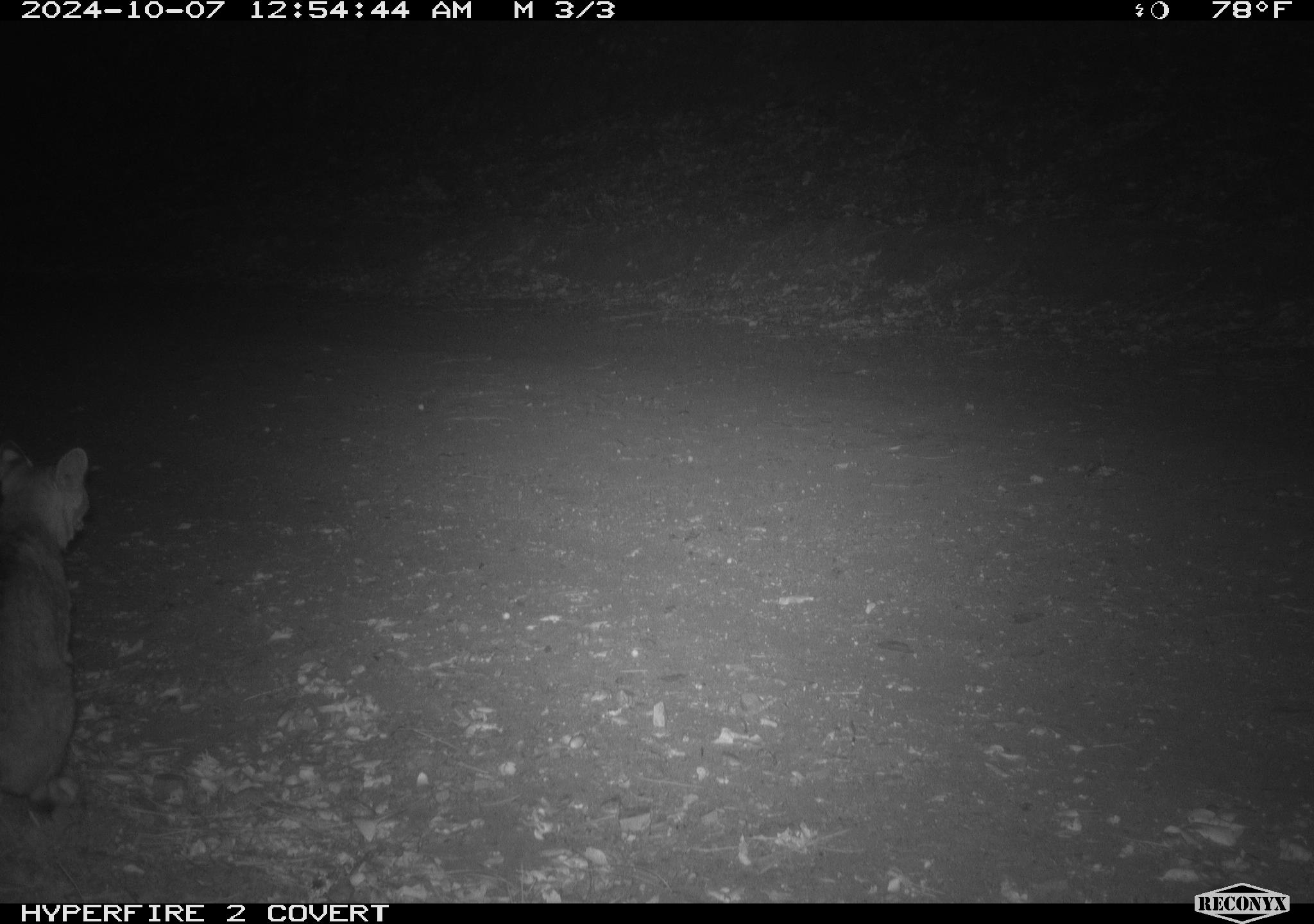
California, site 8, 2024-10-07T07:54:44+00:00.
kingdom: Animalia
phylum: Chordata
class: Mammalia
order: Carnivora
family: Felidae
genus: Lynx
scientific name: Lynx rufus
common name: bobcat